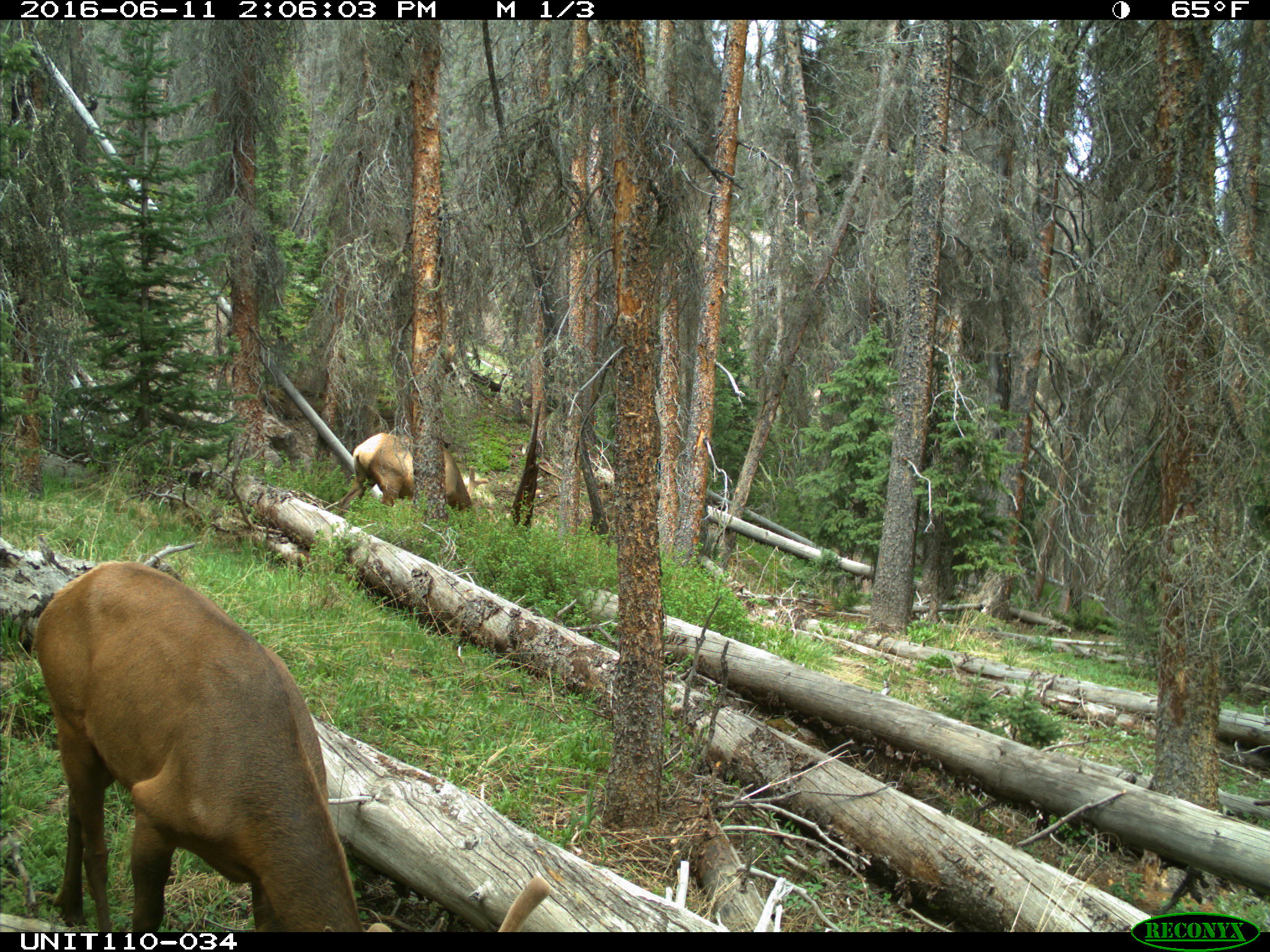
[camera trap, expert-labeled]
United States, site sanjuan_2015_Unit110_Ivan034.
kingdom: Animalia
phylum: Chordata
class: Mammalia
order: Artiodactyla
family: Cervidae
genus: Cervus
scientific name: Cervus elaphus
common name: red deer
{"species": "Cervus elaphus (red deer)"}